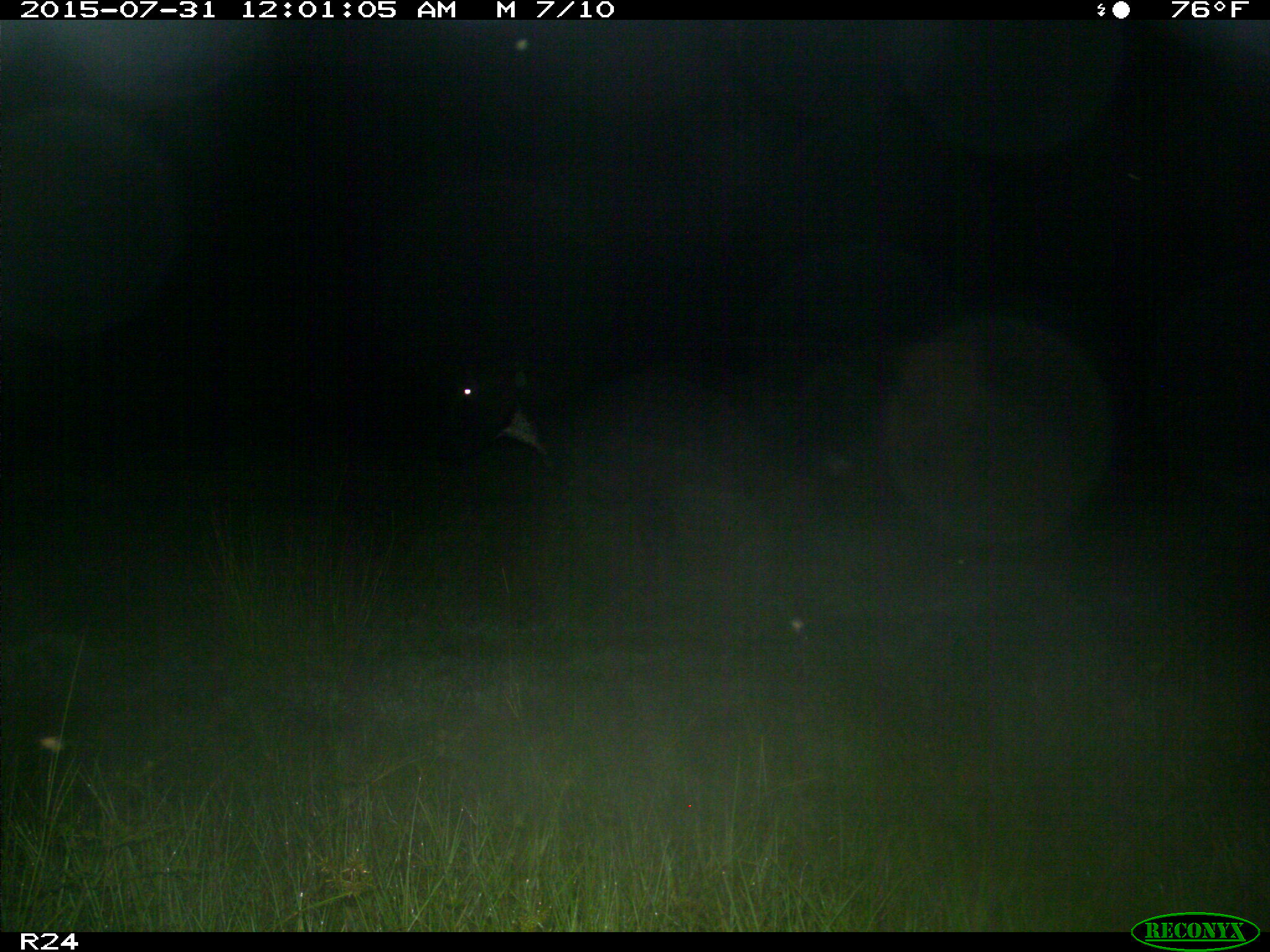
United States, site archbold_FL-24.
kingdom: Animalia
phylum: Chordata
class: Mammalia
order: Artiodactyla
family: Bovidae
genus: Bos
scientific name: Bos taurus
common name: domestic cow